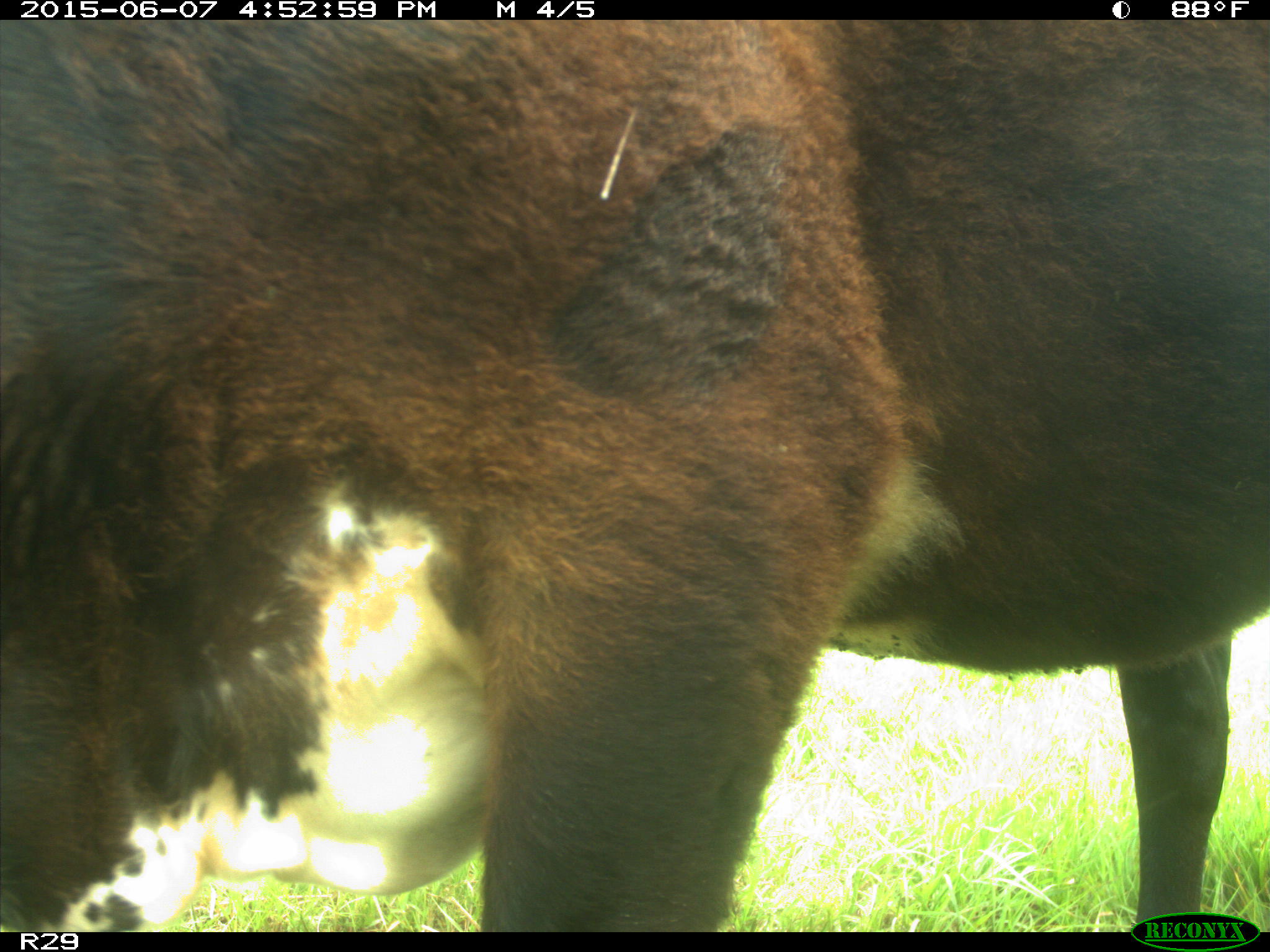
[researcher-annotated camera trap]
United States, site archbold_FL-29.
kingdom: Animalia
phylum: Chordata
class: Mammalia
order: Artiodactyla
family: Bovidae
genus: Bos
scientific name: Bos taurus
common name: domestic cow